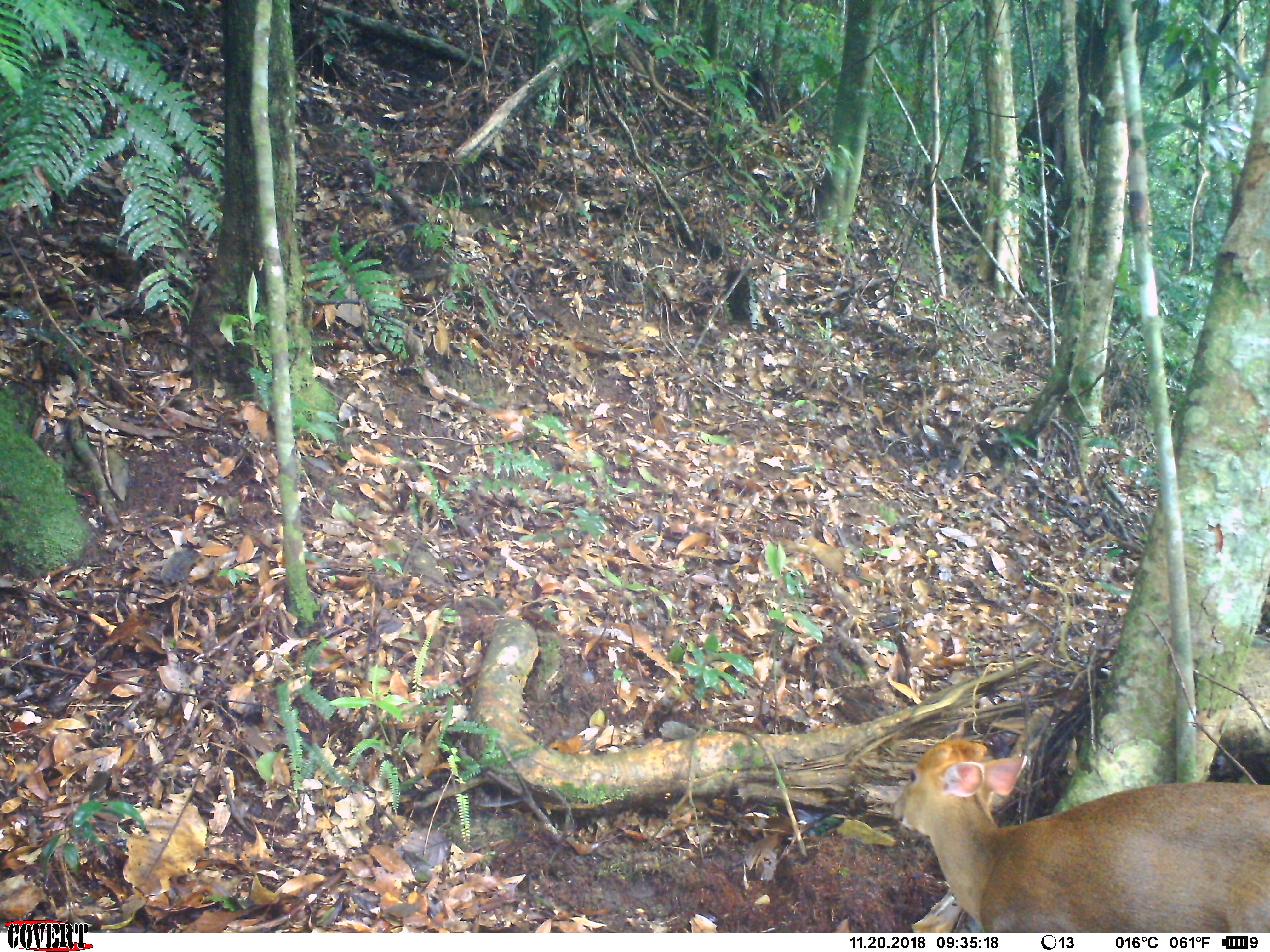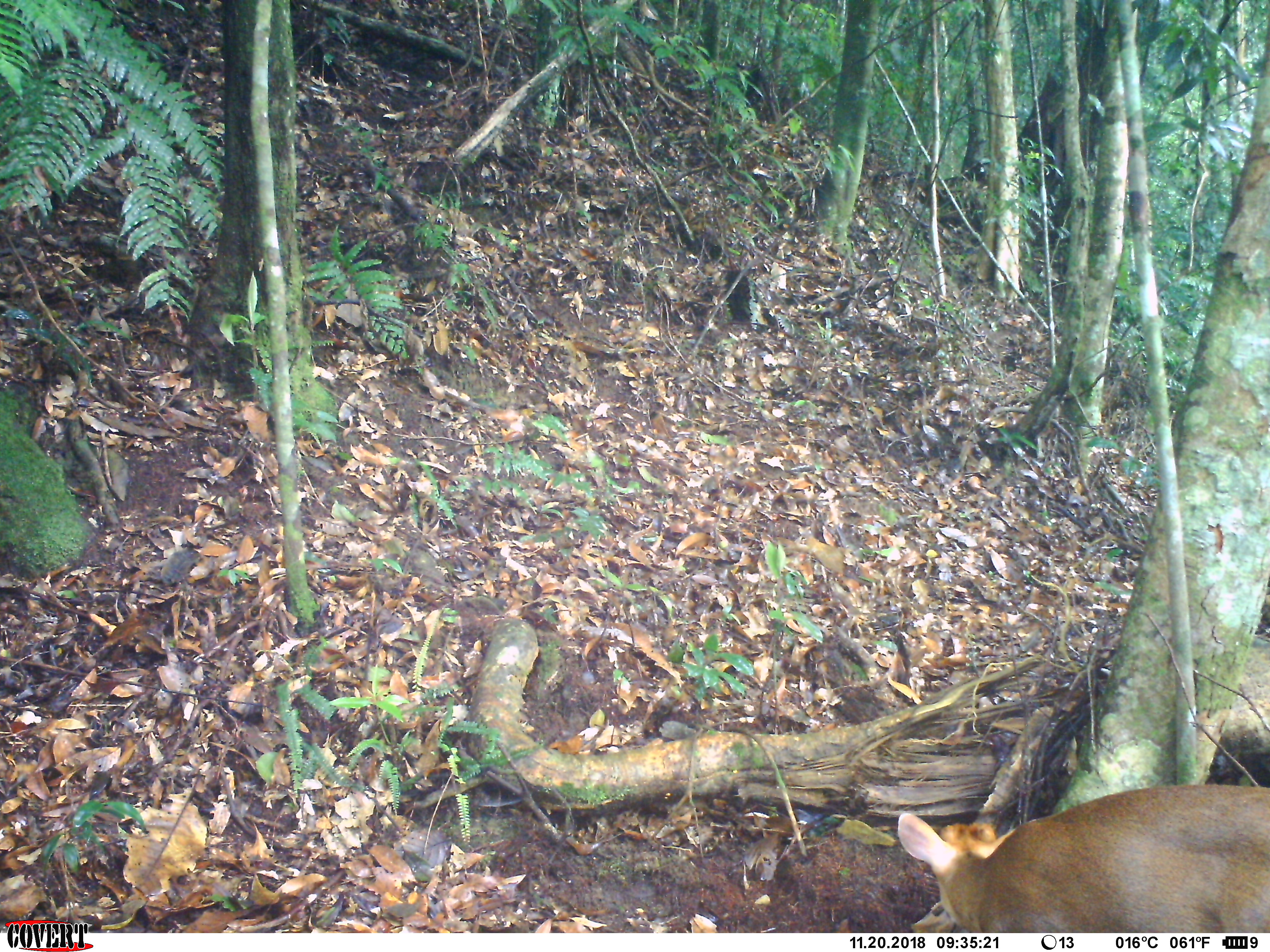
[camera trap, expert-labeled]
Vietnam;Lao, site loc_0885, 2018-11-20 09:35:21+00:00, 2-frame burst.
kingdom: Animalia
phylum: Chordata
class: Mammalia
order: Artiodactyla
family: Cervidae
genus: Muntiacus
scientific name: Muntiacus rooseveltorum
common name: roosevelt's muntjac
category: roosevelts muntjac group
Roosevelts muntjac group (roosevelt's muntjac) (Muntiacus rooseveltorum). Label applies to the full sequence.